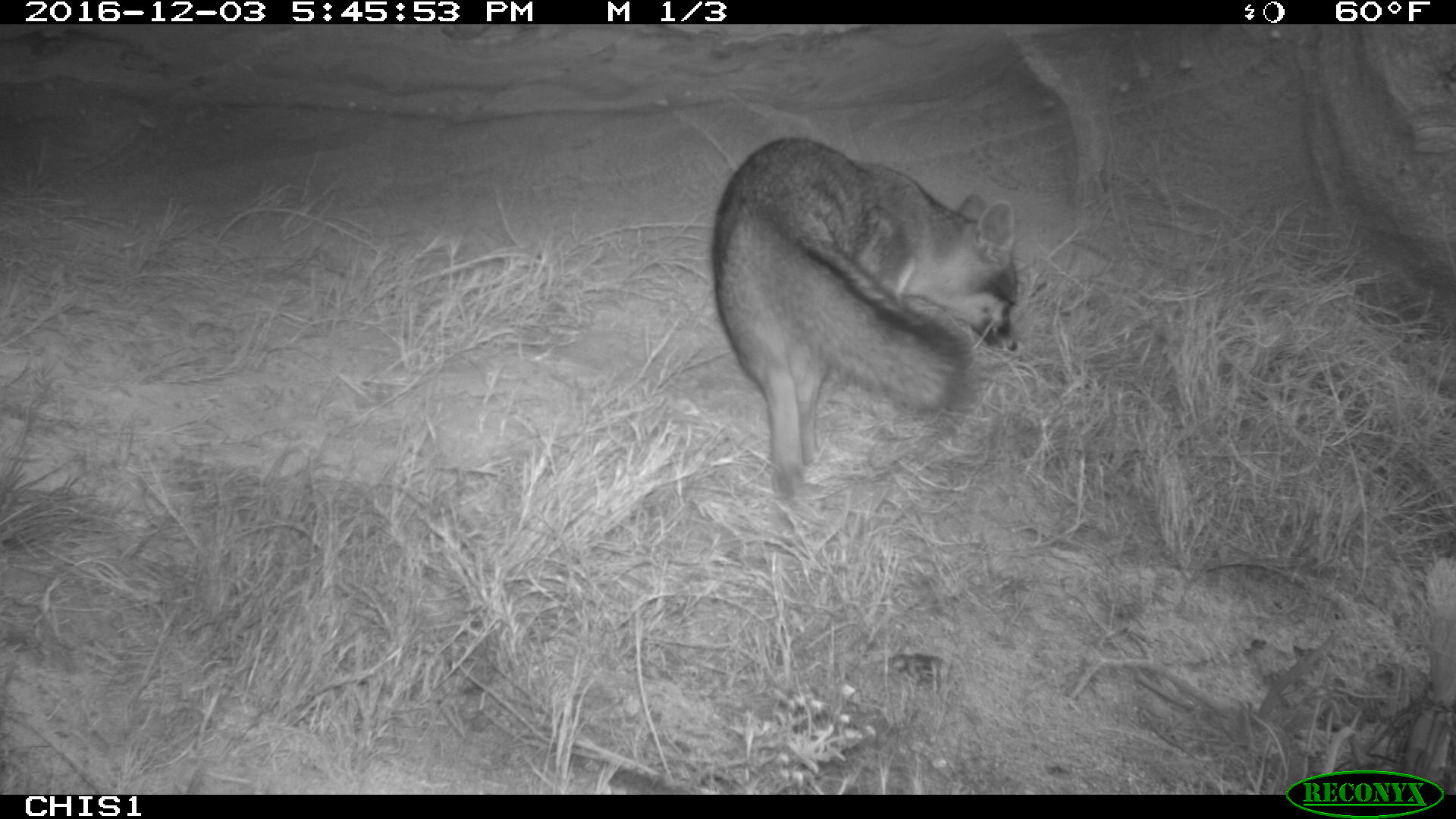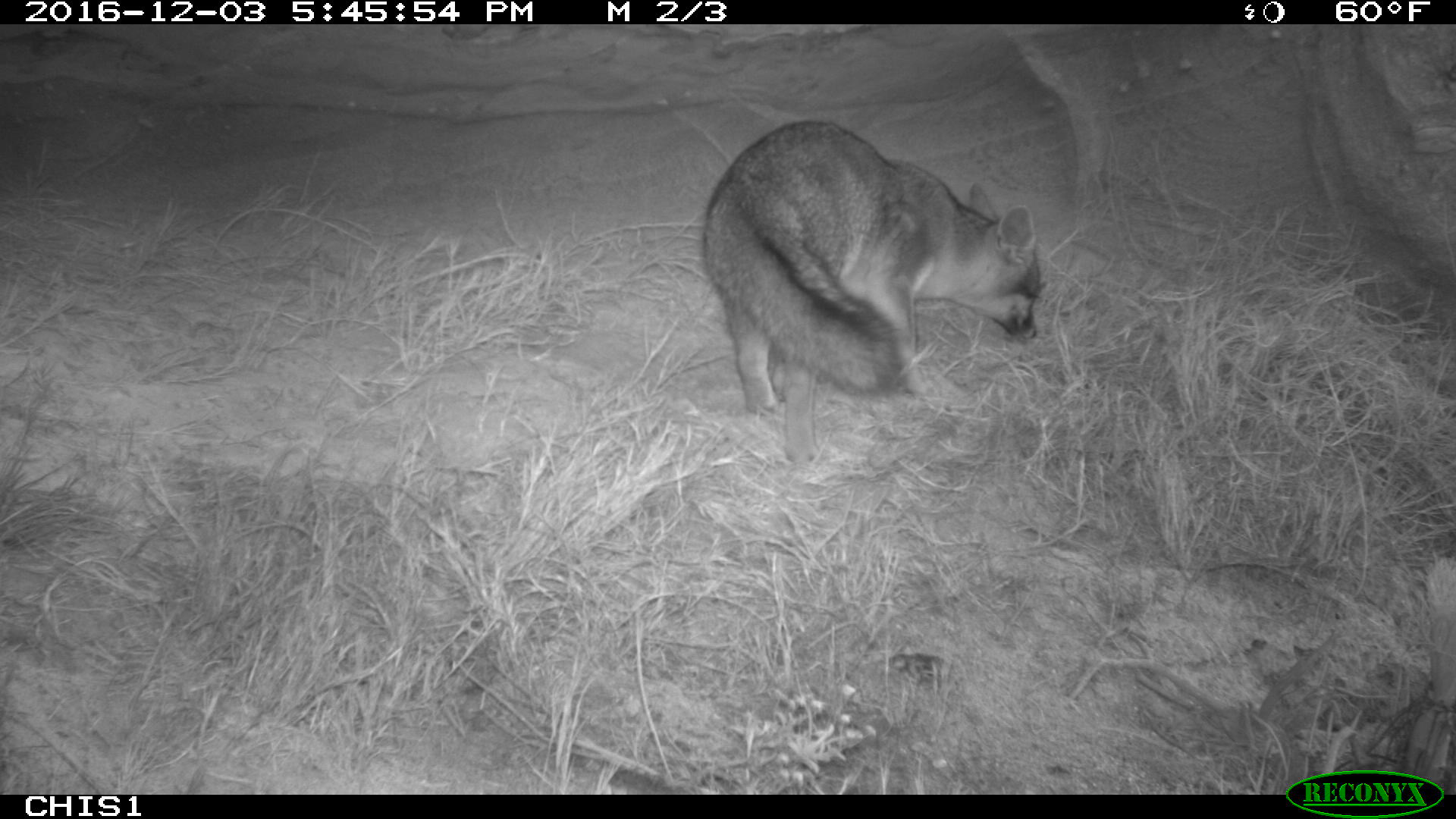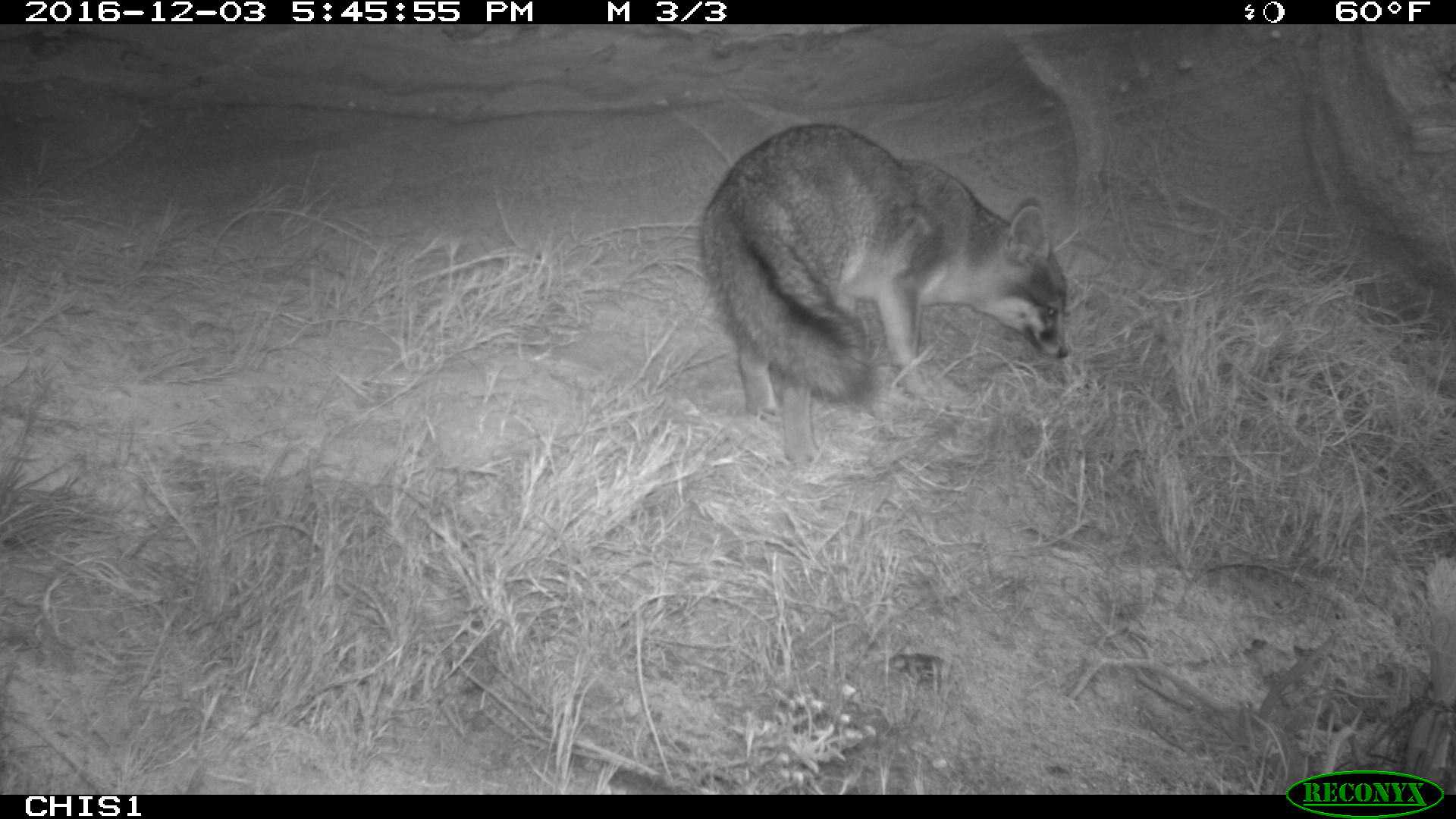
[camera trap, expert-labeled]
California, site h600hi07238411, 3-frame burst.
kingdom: Animalia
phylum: Chordata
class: Mammalia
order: Carnivora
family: Canidae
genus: Urocyon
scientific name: Urocyon littoralis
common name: island fox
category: fox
Fox (island fox) (Urocyon littoralis).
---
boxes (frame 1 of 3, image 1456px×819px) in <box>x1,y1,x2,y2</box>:
fox: <box>710,135,1018,497</box>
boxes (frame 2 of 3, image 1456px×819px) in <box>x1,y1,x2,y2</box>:
fox: <box>703,121,1040,465</box>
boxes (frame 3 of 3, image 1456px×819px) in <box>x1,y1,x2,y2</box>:
fox: <box>701,123,1069,466</box>